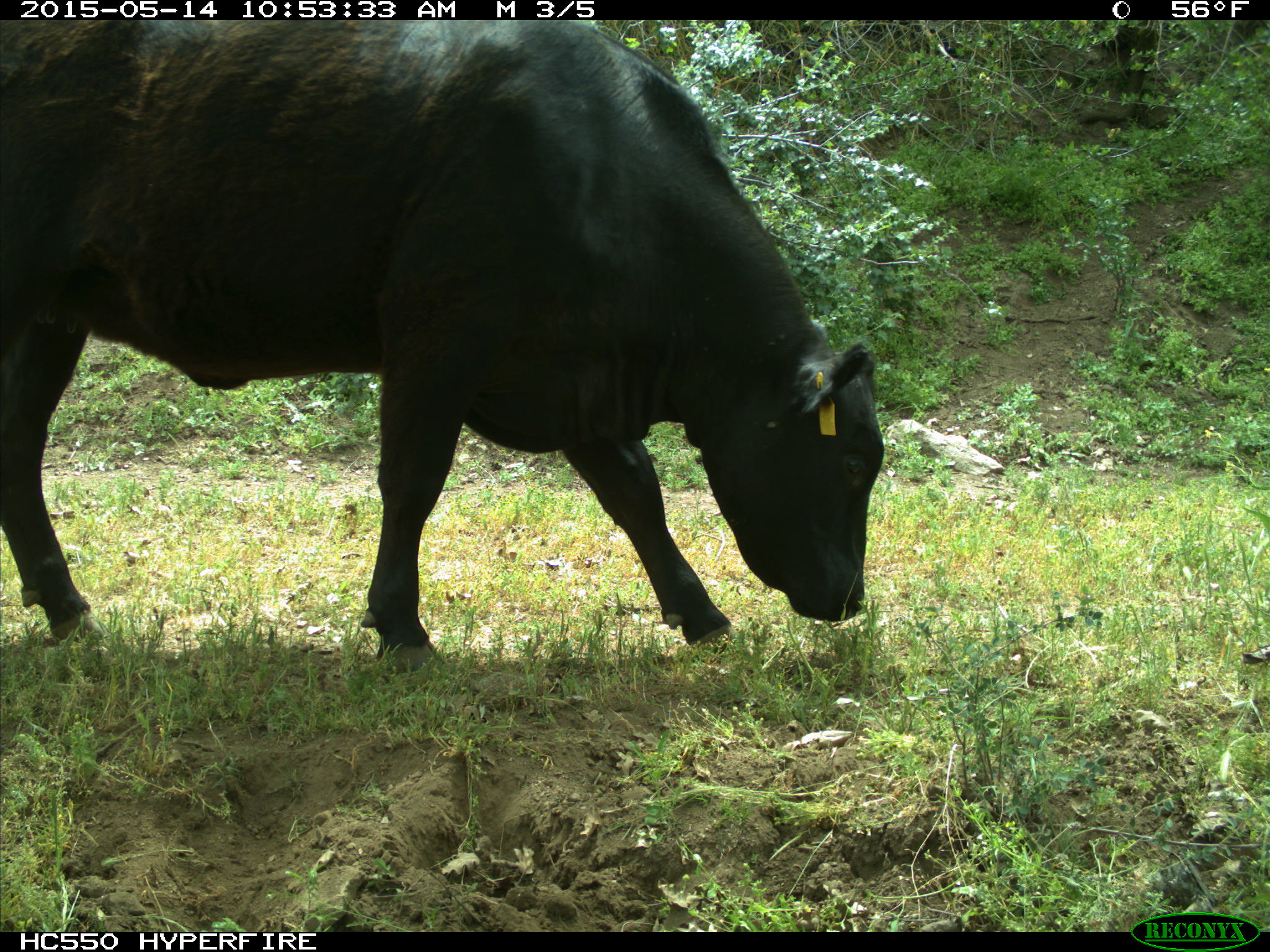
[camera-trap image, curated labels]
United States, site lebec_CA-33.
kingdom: Animalia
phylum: Chordata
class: Mammalia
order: Artiodactyla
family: Bovidae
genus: Bos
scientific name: Bos taurus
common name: domestic cow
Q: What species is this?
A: Bos taurus (domestic cow).